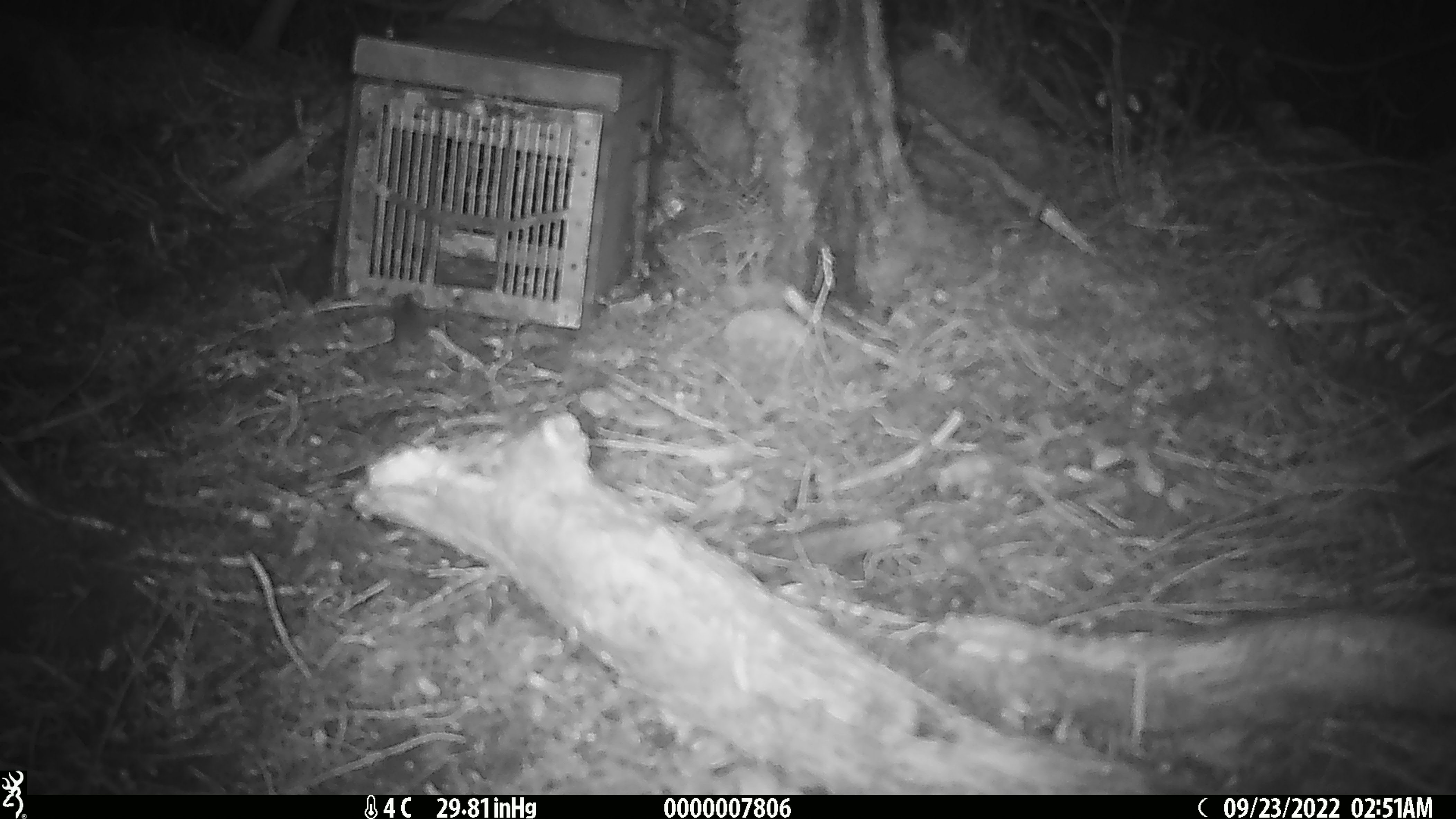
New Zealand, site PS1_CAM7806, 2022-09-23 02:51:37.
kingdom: Animalia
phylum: Chordata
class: Mammalia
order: Rodentia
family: Muridae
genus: Mus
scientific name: Mus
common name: mouse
Mouse (Mus).